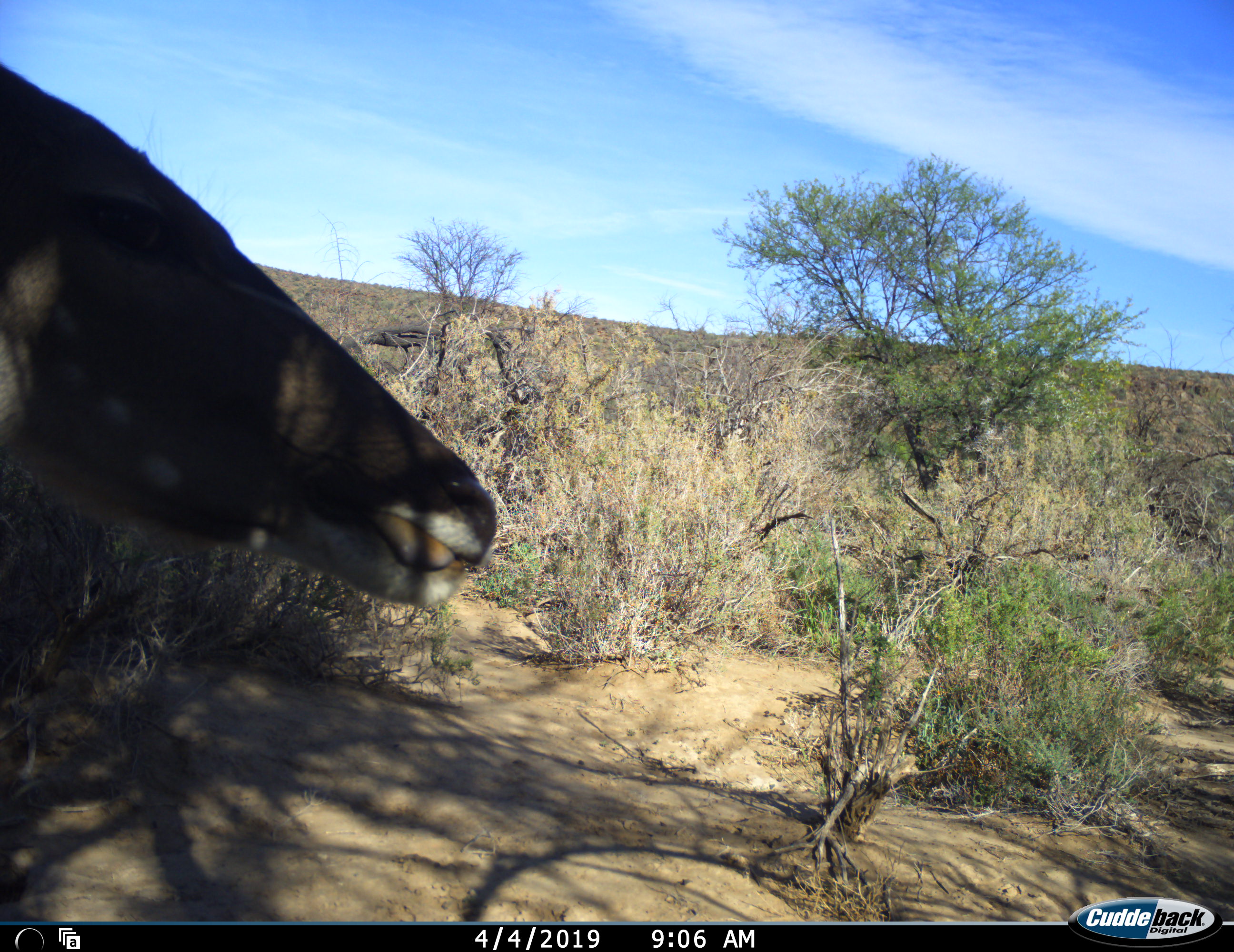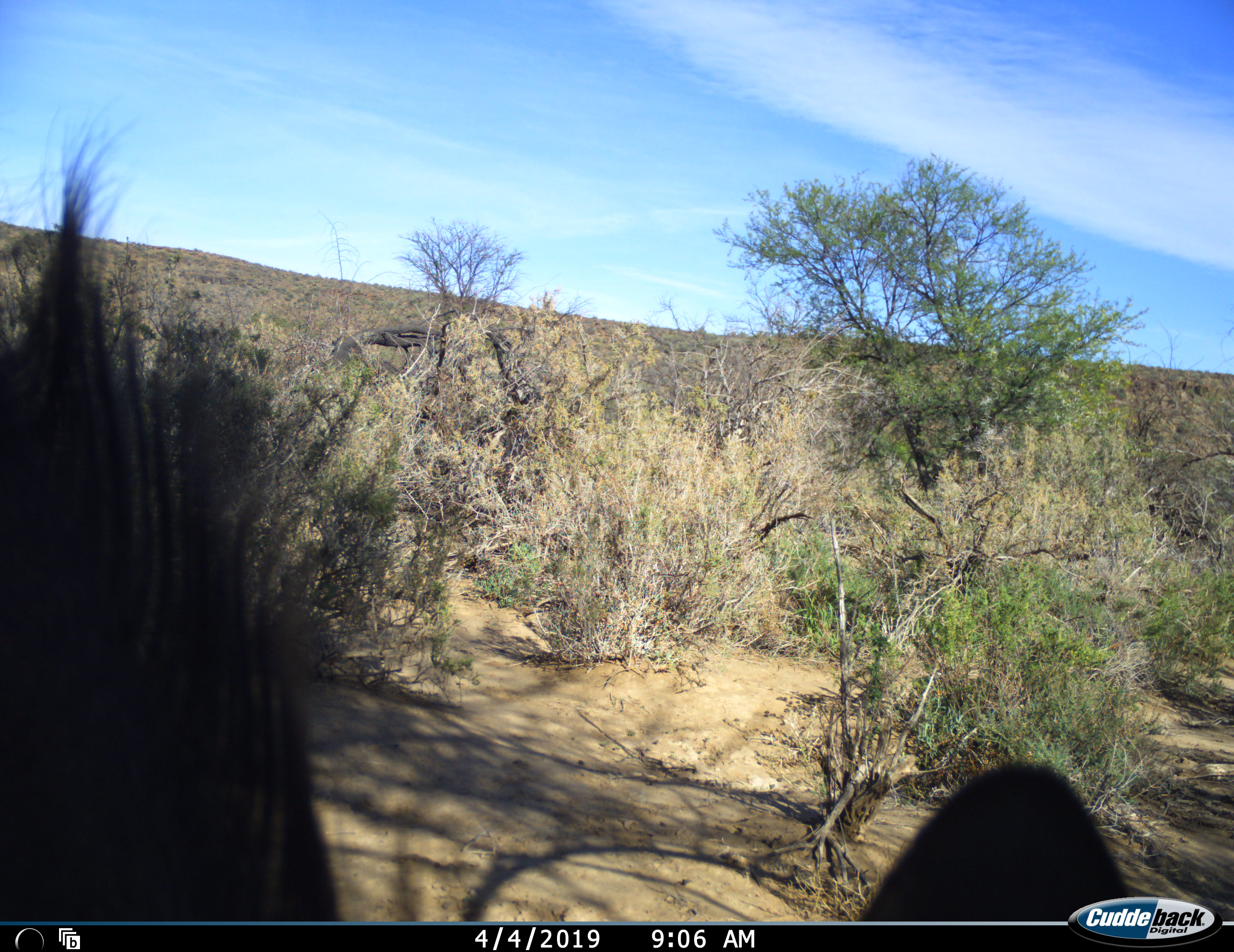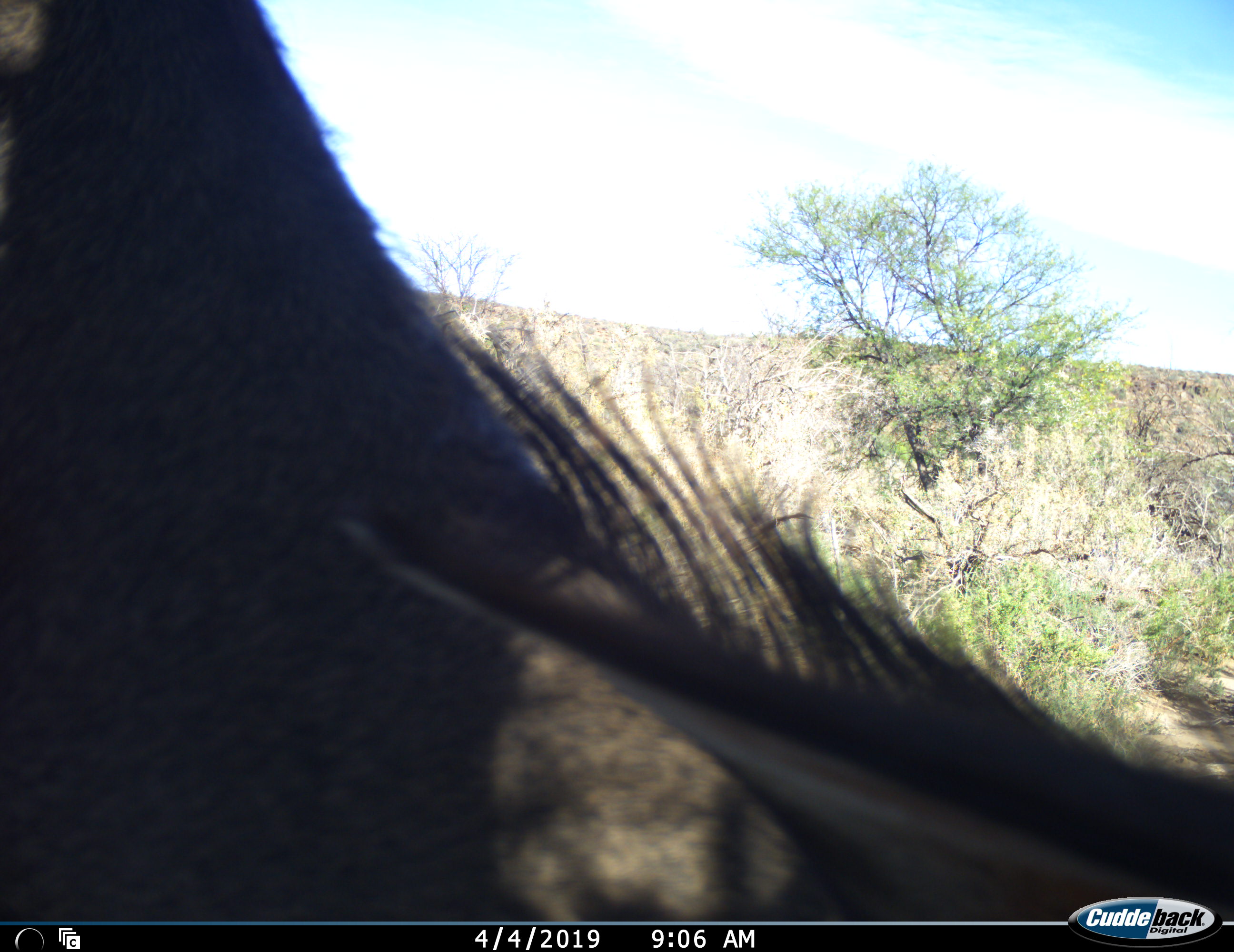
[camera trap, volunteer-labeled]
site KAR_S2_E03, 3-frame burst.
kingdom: Animalia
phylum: Chordata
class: Mammalia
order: Artiodactyla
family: Bovidae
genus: Tragelaphus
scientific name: Tragelaphus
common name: kudu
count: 1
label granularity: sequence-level